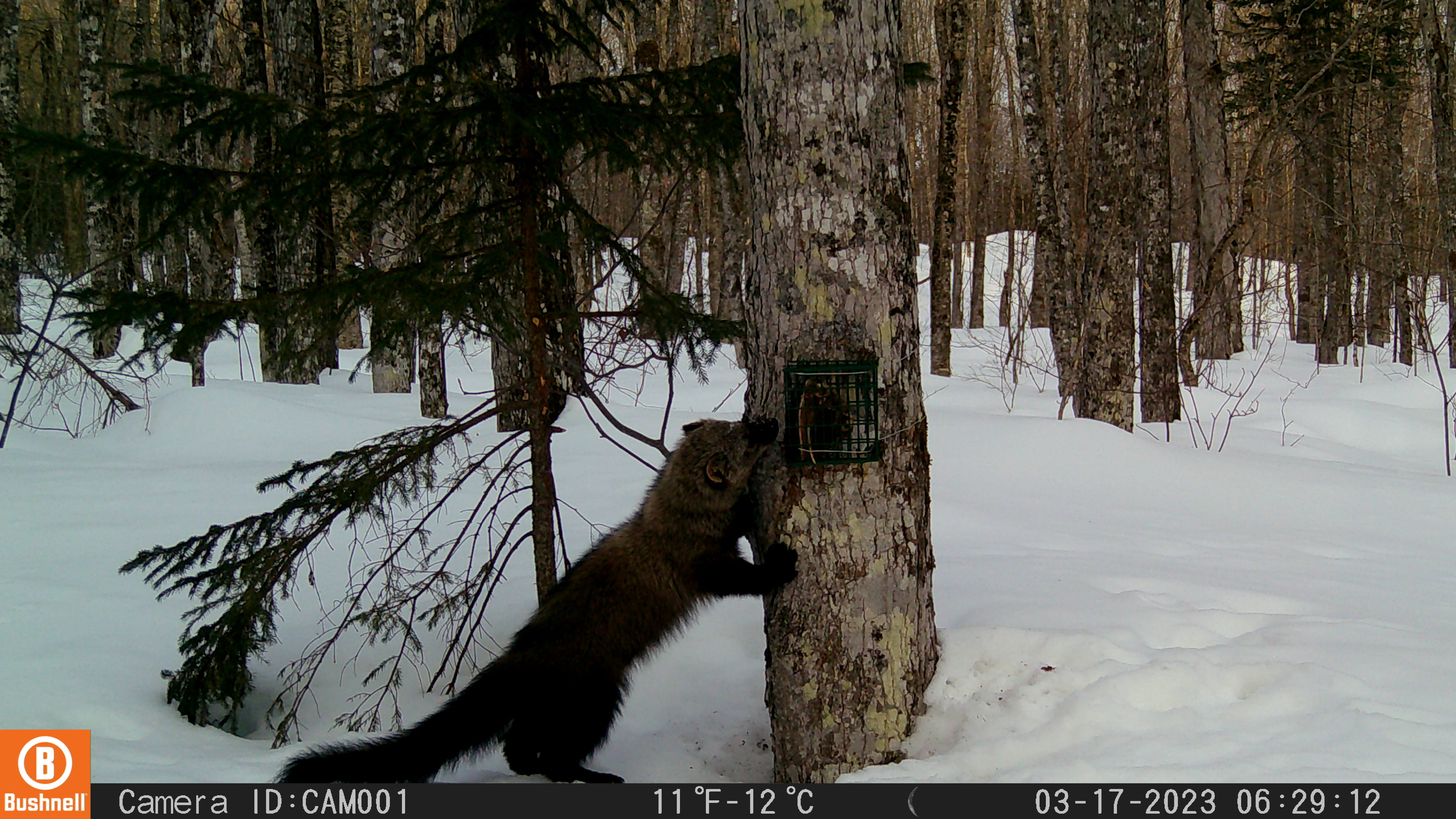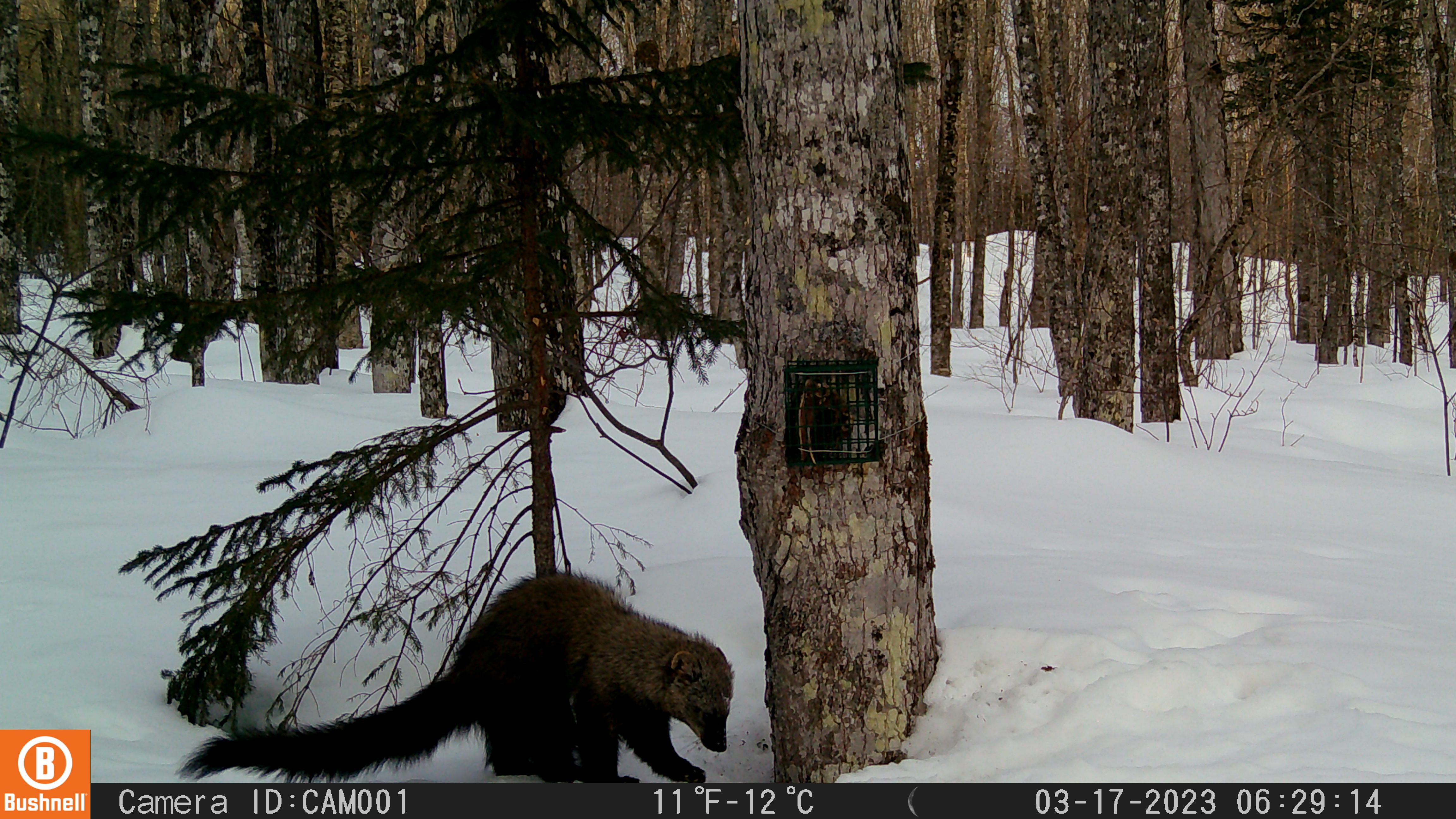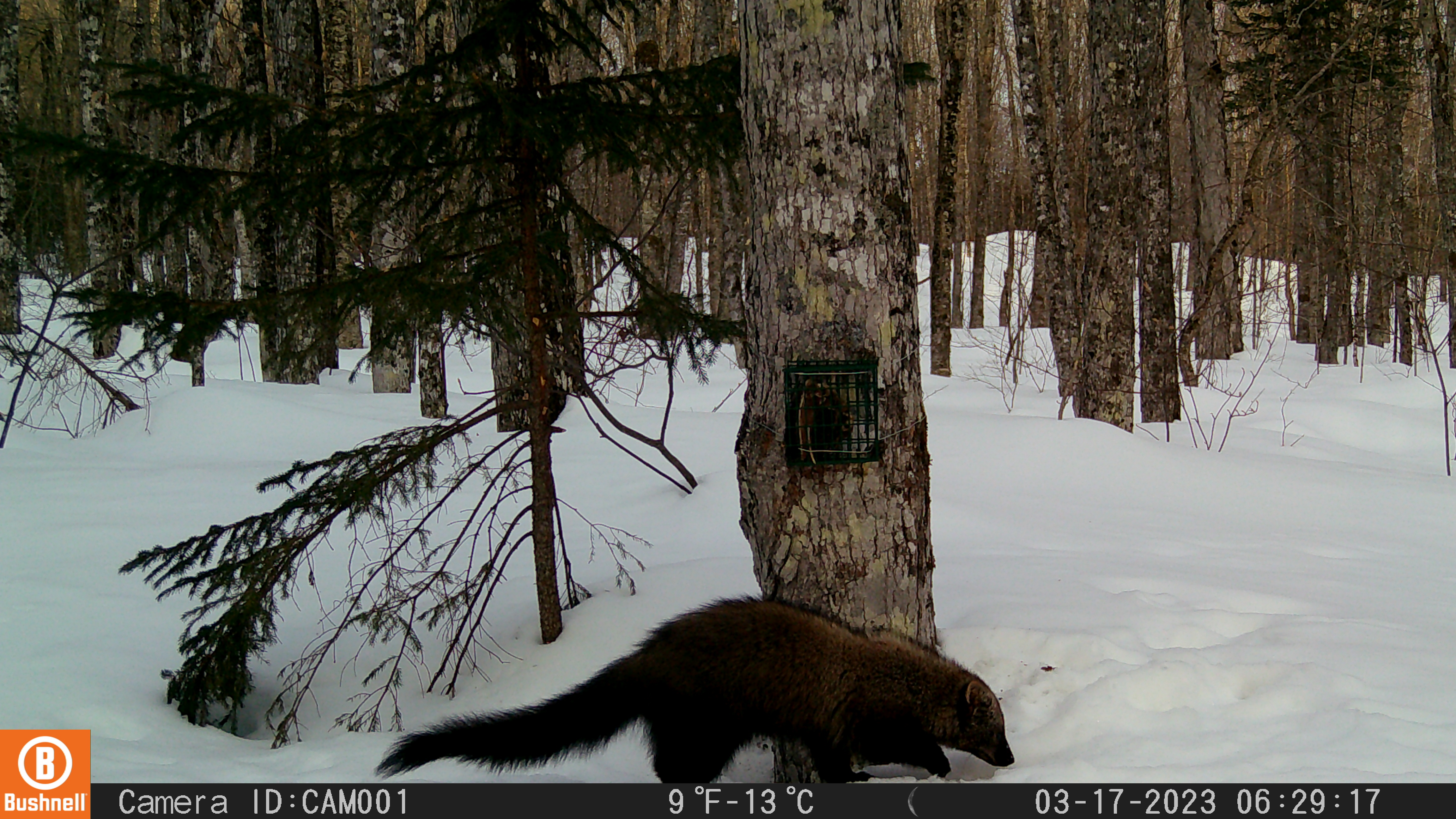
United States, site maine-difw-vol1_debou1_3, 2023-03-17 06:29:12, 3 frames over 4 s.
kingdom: Animalia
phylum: Chordata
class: Mammalia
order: Carnivora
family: Mustelidae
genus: Pekania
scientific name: Pekania pennanti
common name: fisher